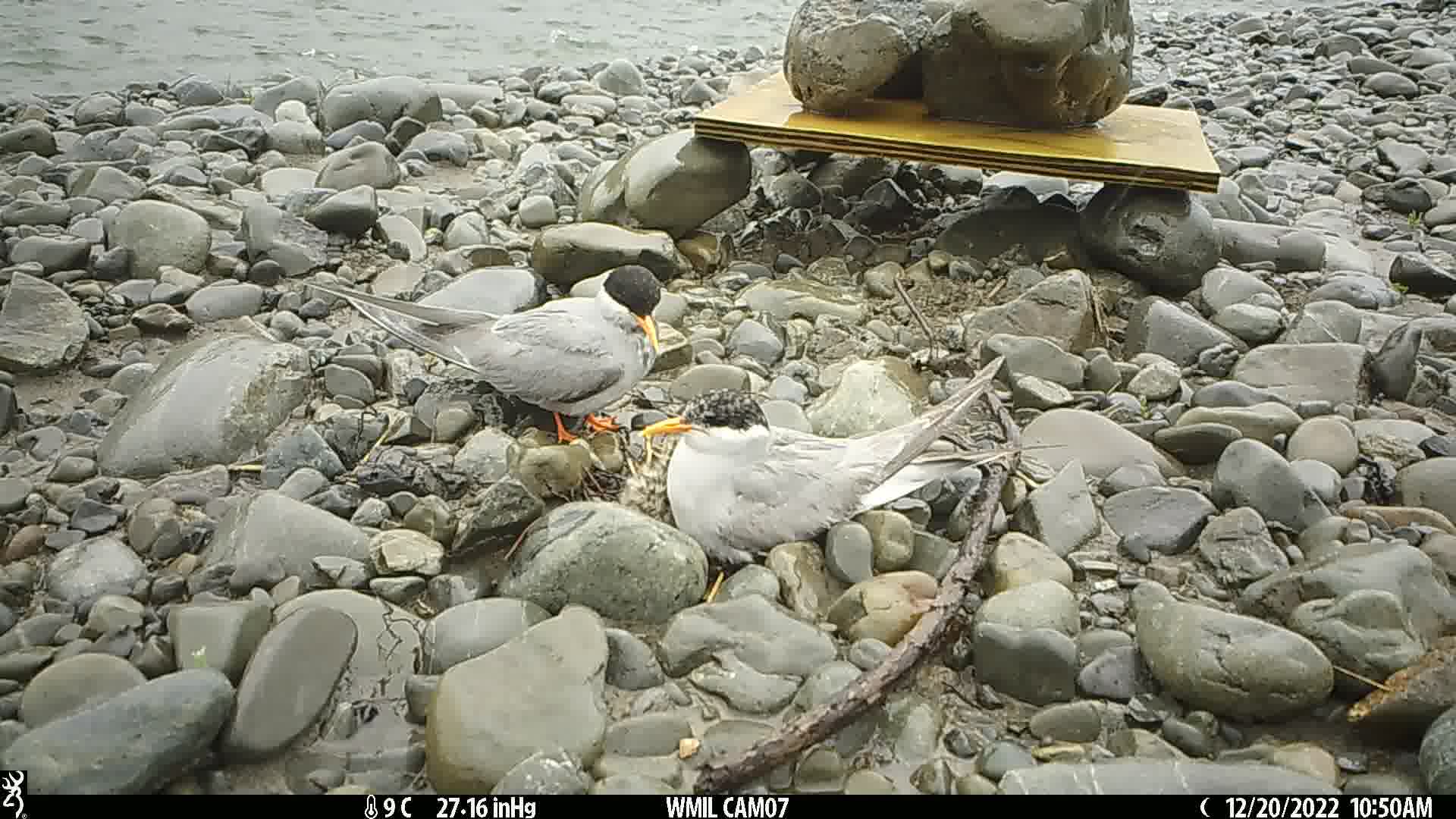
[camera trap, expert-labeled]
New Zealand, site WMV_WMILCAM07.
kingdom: Animalia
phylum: Chordata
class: Aves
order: Charadriiformes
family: Laridae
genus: Chlidonias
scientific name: Chlidonias albostriatus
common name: black-fronted tern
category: black fronted tern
Black fronted tern (black-fronted tern) (Chlidonias albostriatus).